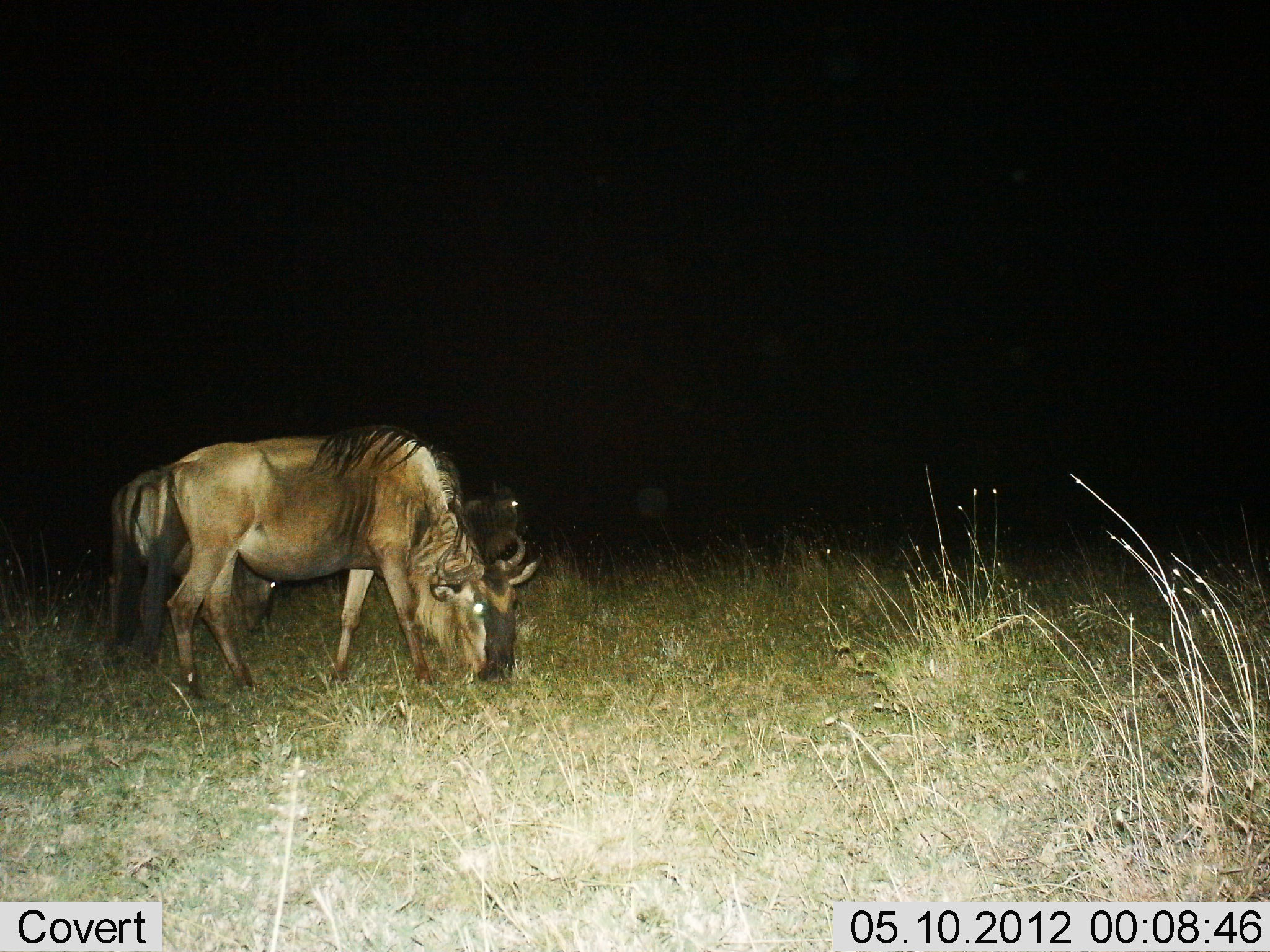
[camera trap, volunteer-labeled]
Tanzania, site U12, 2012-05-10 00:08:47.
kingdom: Animalia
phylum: Chordata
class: Mammalia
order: Artiodactyla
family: Bovidae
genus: Connochaetes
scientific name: Connochaetes taurinus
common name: blue wildebeest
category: wildebeest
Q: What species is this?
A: Wildebeest (blue wildebeest) (Connochaetes taurinus).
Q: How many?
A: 3.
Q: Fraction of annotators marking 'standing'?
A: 60%.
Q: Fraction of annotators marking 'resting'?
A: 10%.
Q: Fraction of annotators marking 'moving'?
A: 0%.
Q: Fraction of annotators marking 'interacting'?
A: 0%.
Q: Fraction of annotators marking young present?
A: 0%.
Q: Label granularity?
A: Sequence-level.